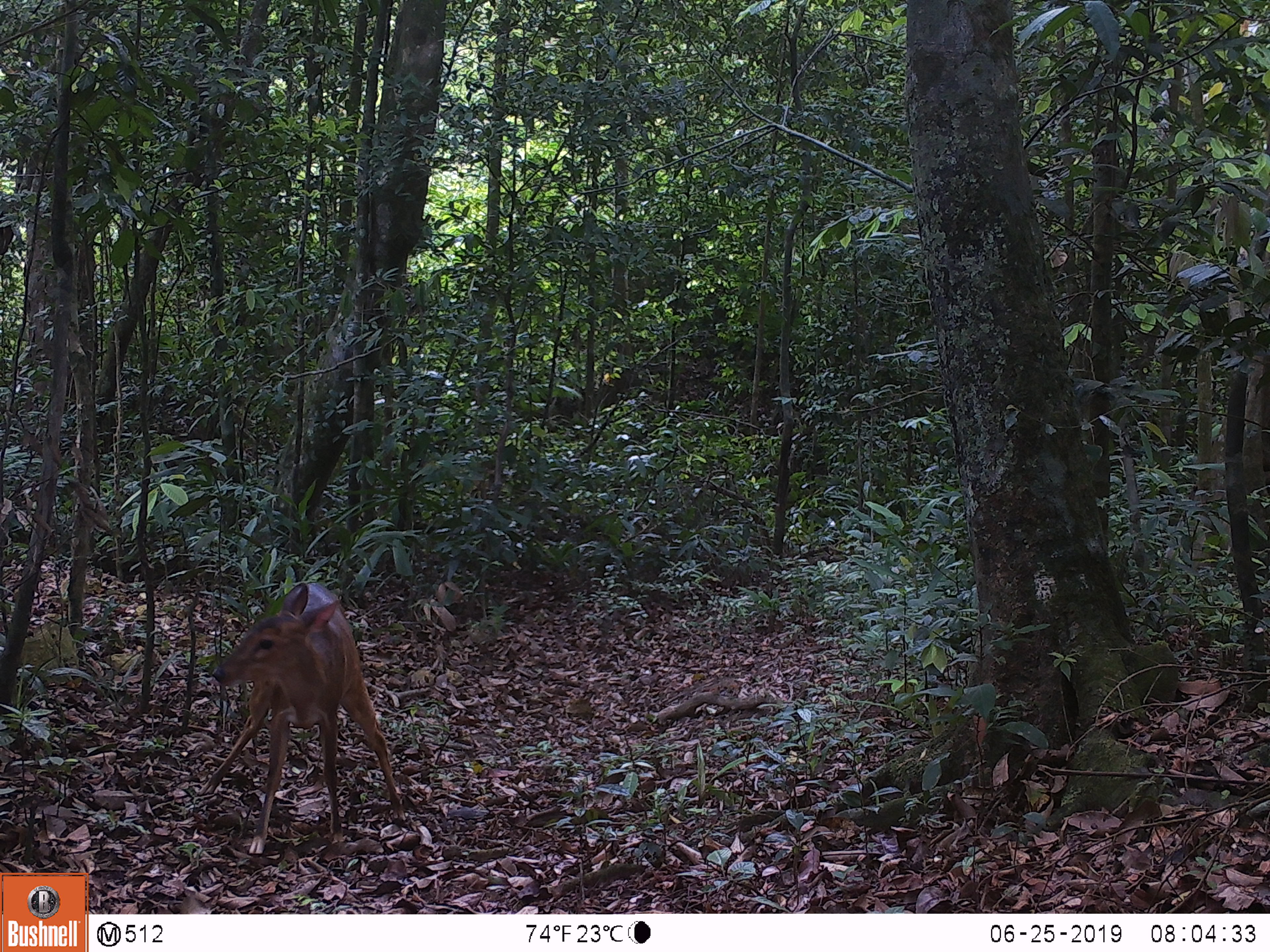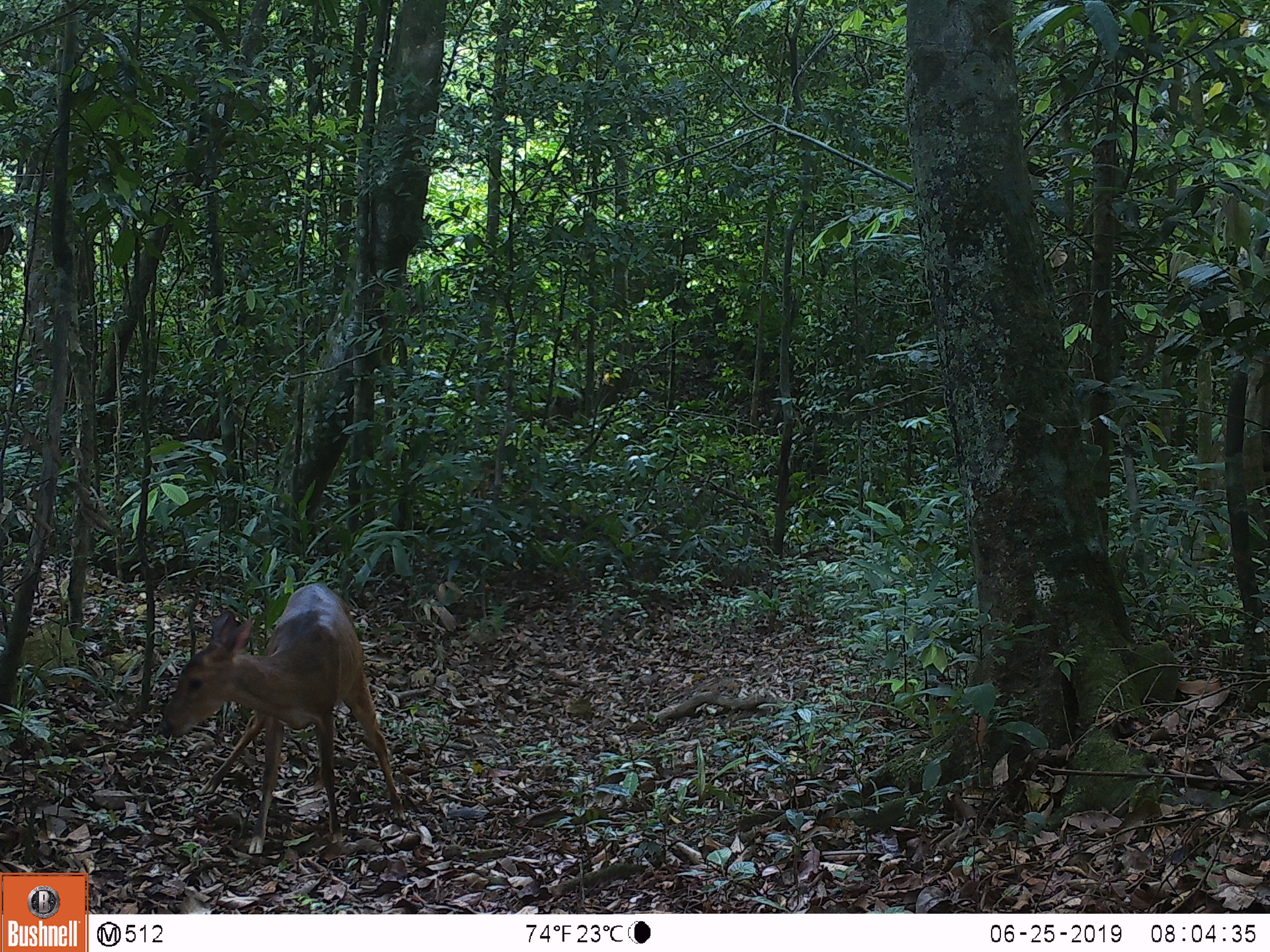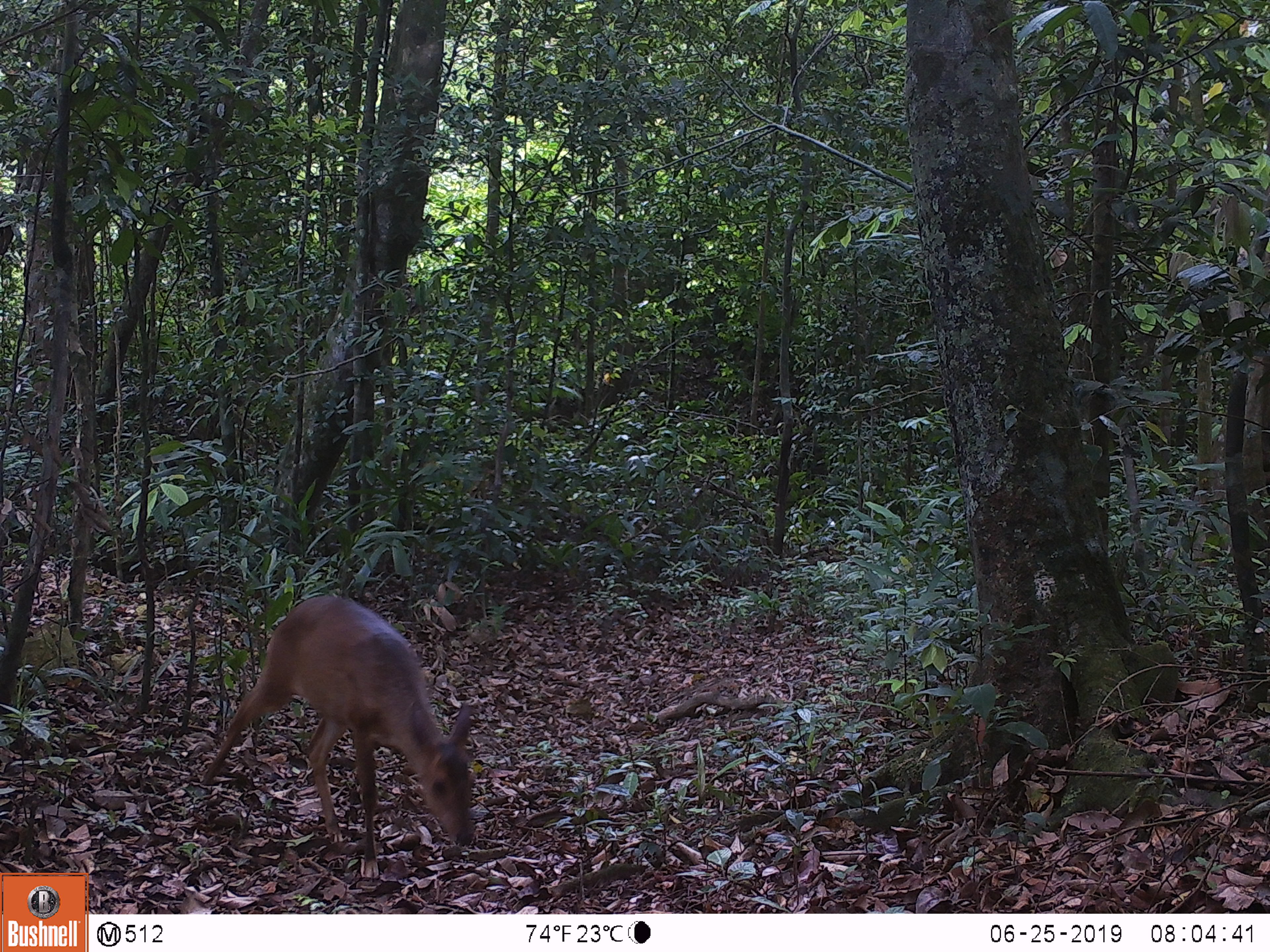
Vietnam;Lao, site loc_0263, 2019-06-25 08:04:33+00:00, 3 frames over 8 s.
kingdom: Animalia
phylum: Chordata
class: Mammalia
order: Artiodactyla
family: Cervidae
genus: Muntiacus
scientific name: Muntiacus vuquangensis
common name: large-antlered muntjac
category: large antlered muntjac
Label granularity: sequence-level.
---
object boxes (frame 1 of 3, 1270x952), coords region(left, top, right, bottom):
large antlered muntjac: region(197, 582, 406, 854)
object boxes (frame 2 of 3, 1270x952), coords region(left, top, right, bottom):
large antlered muntjac: region(157, 582, 406, 854)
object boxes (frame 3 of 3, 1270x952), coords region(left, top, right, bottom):
large antlered muntjac: region(200, 593, 476, 878)